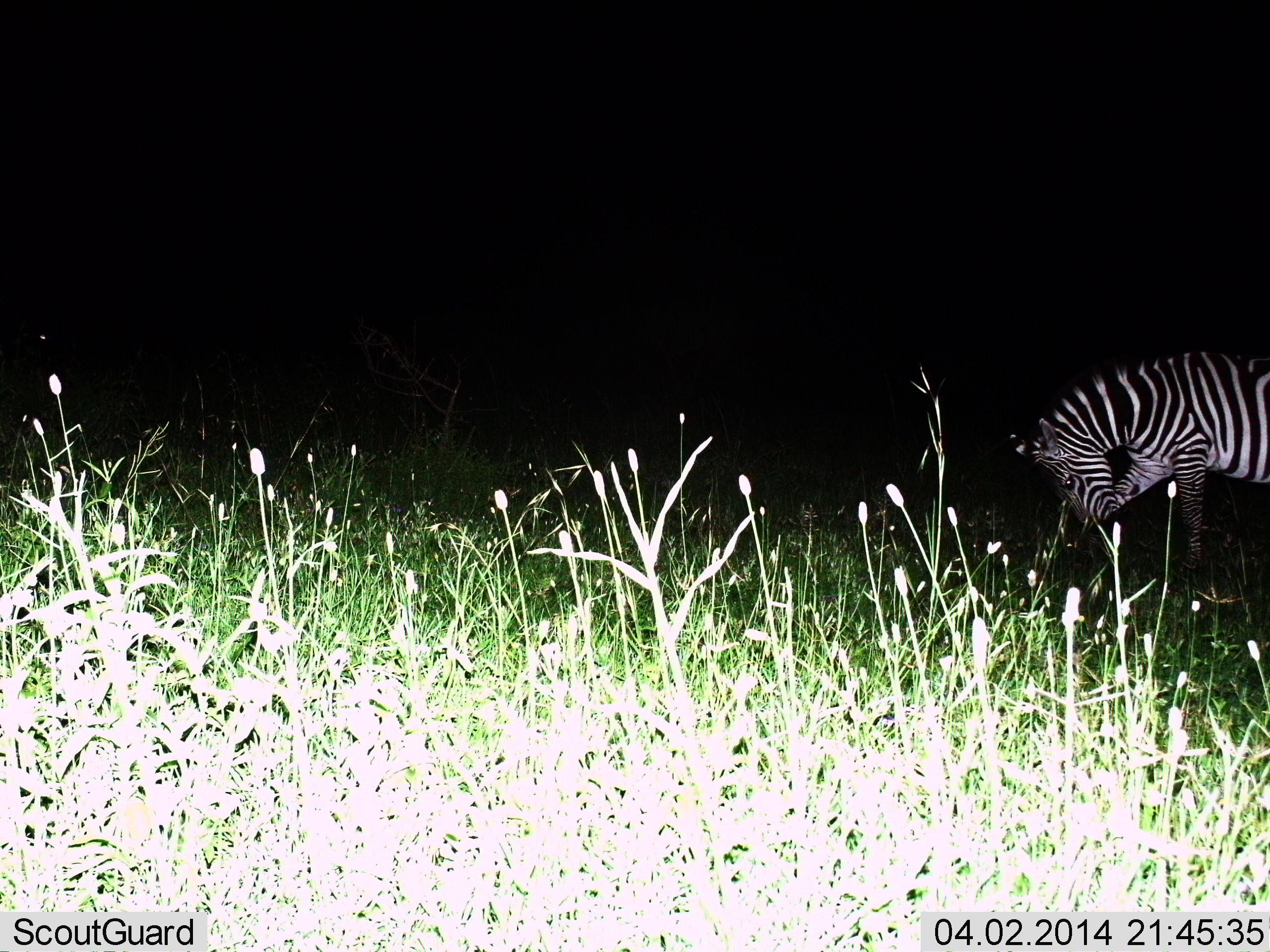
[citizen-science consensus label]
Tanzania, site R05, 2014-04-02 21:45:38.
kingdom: Animalia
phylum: Chordata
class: Mammalia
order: Perissodactyla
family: Equidae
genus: Equus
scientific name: Equus quagga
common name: plains zebra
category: zebra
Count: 1.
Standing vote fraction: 50%.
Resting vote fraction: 10%.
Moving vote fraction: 20%.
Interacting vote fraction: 0%.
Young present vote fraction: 0%.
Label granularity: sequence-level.